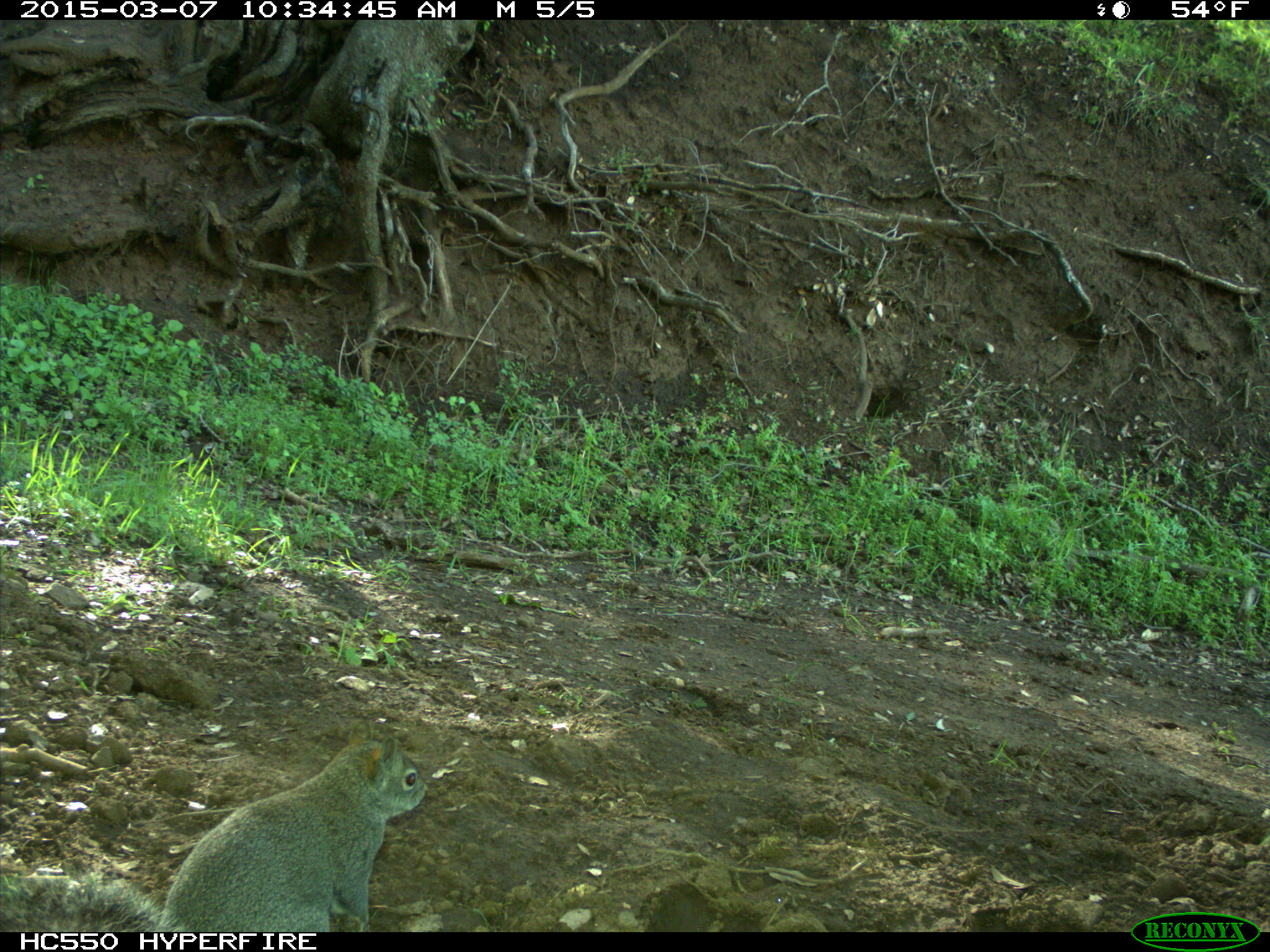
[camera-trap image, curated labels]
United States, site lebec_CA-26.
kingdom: Animalia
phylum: Chordata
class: Mammalia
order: Rodentia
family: Sciuridae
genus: Sciurus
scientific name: Sciurus carolinensis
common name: eastern gray squirrel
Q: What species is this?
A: Sciurus carolinensis (eastern gray squirrel).